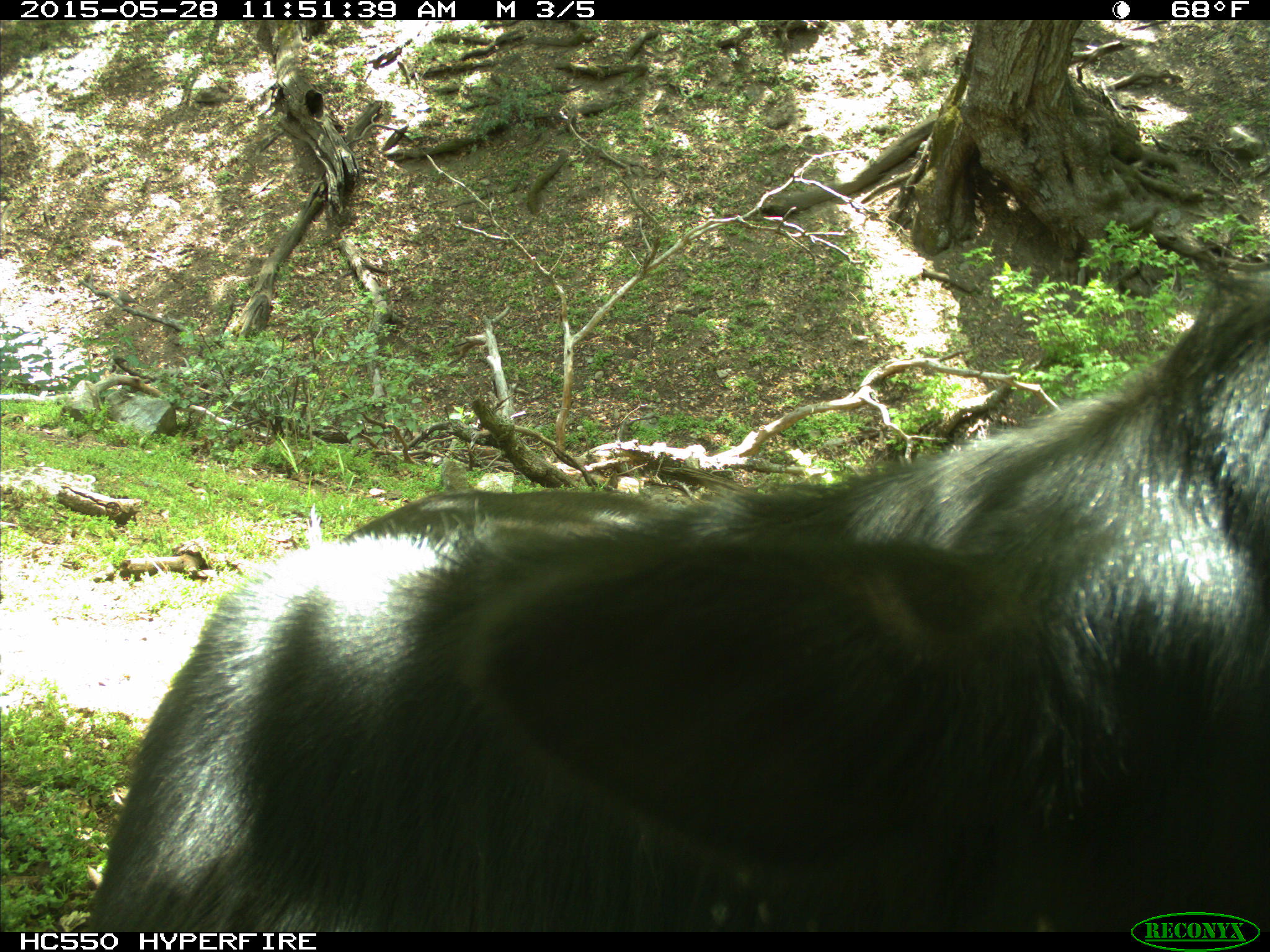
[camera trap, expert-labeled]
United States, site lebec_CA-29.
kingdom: Animalia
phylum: Chordata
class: Mammalia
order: Artiodactyla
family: Bovidae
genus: Bos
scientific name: Bos taurus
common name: domestic cow